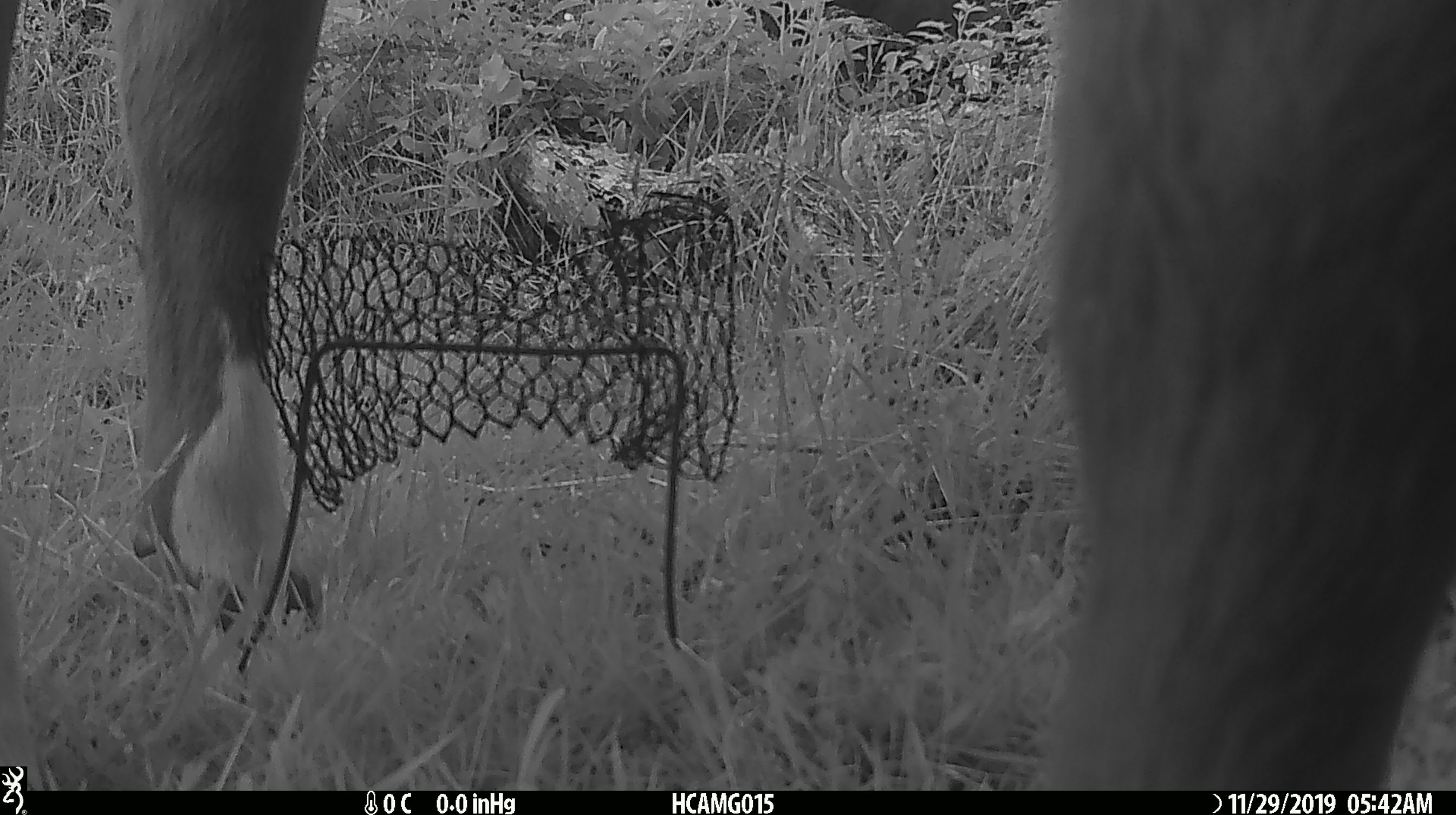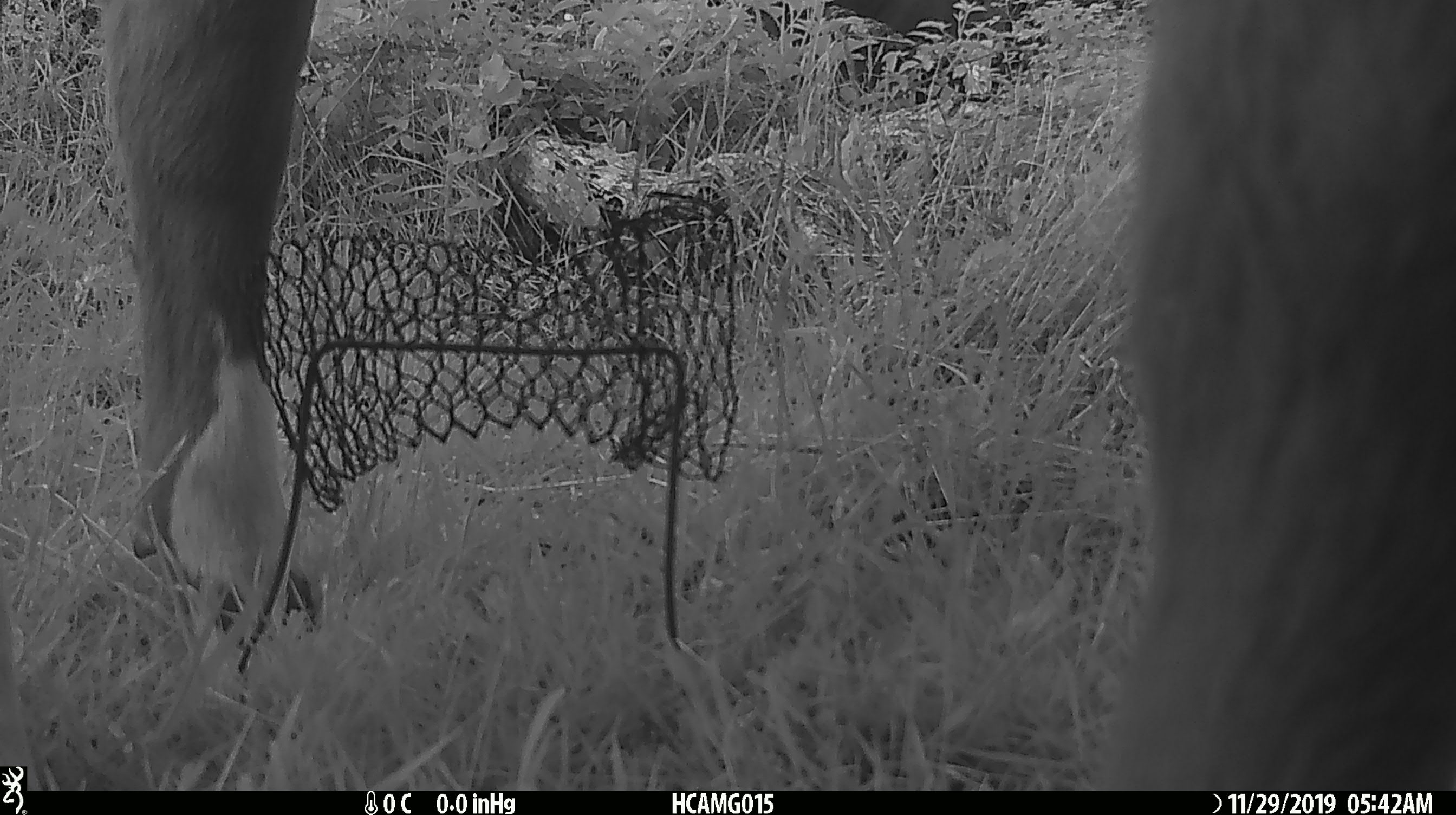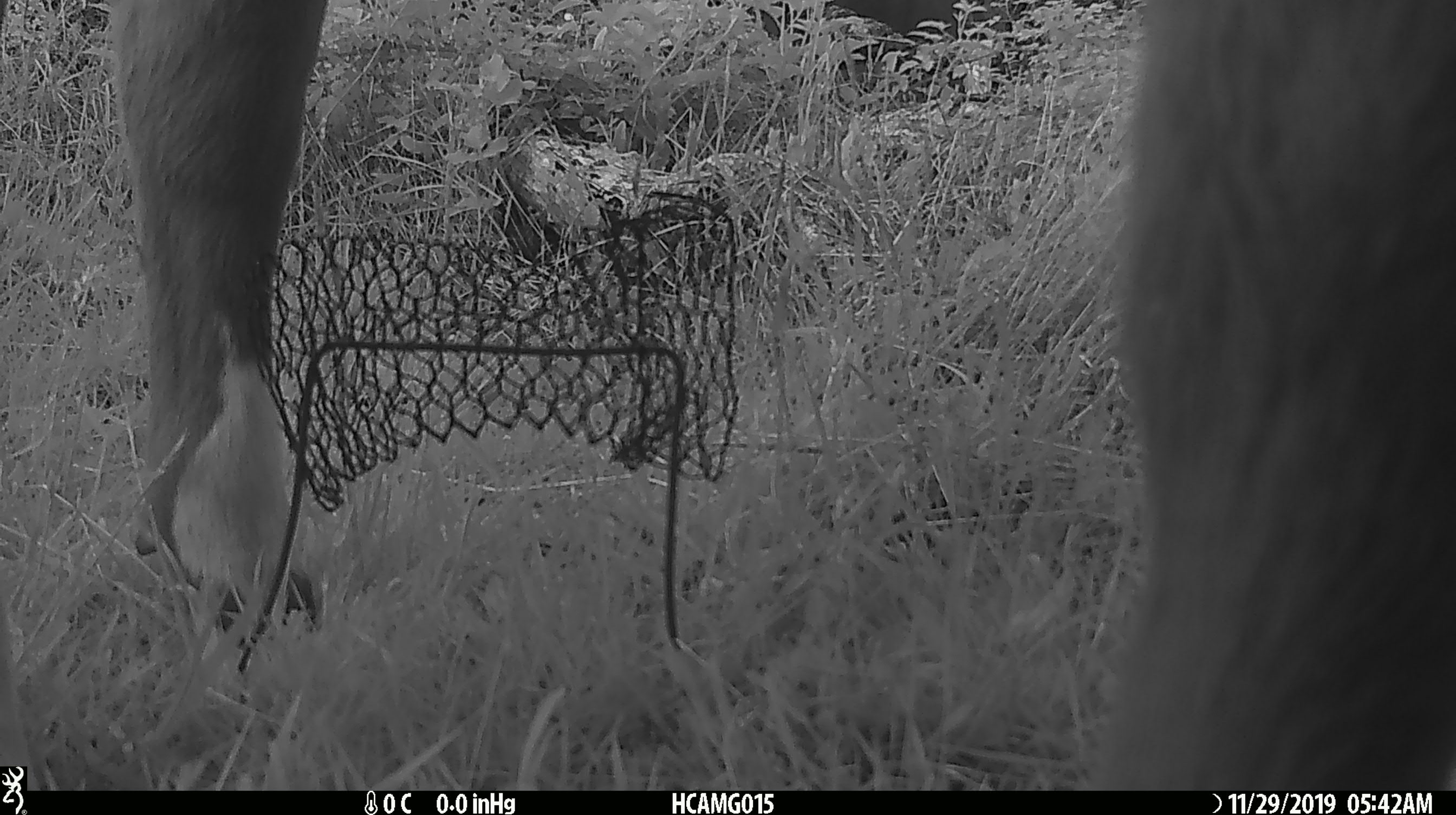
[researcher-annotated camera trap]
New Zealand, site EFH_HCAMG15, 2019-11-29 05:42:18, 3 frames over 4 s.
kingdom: Animalia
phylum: Chordata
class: Mammalia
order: Artiodactyla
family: Bovidae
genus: Bos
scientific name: Bos taurus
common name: domestic cow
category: cow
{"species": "cow (domestic cow) (Bos taurus)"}